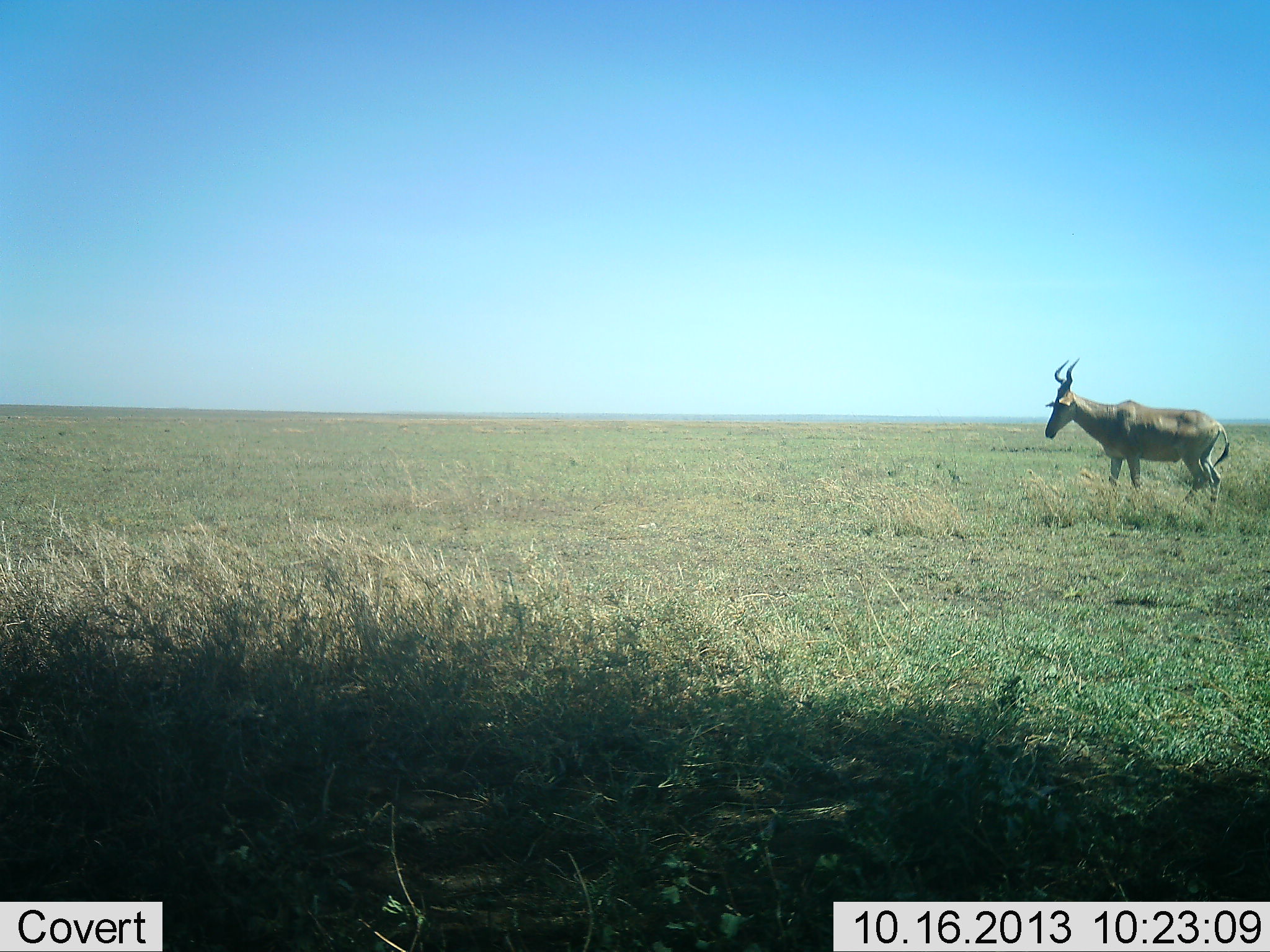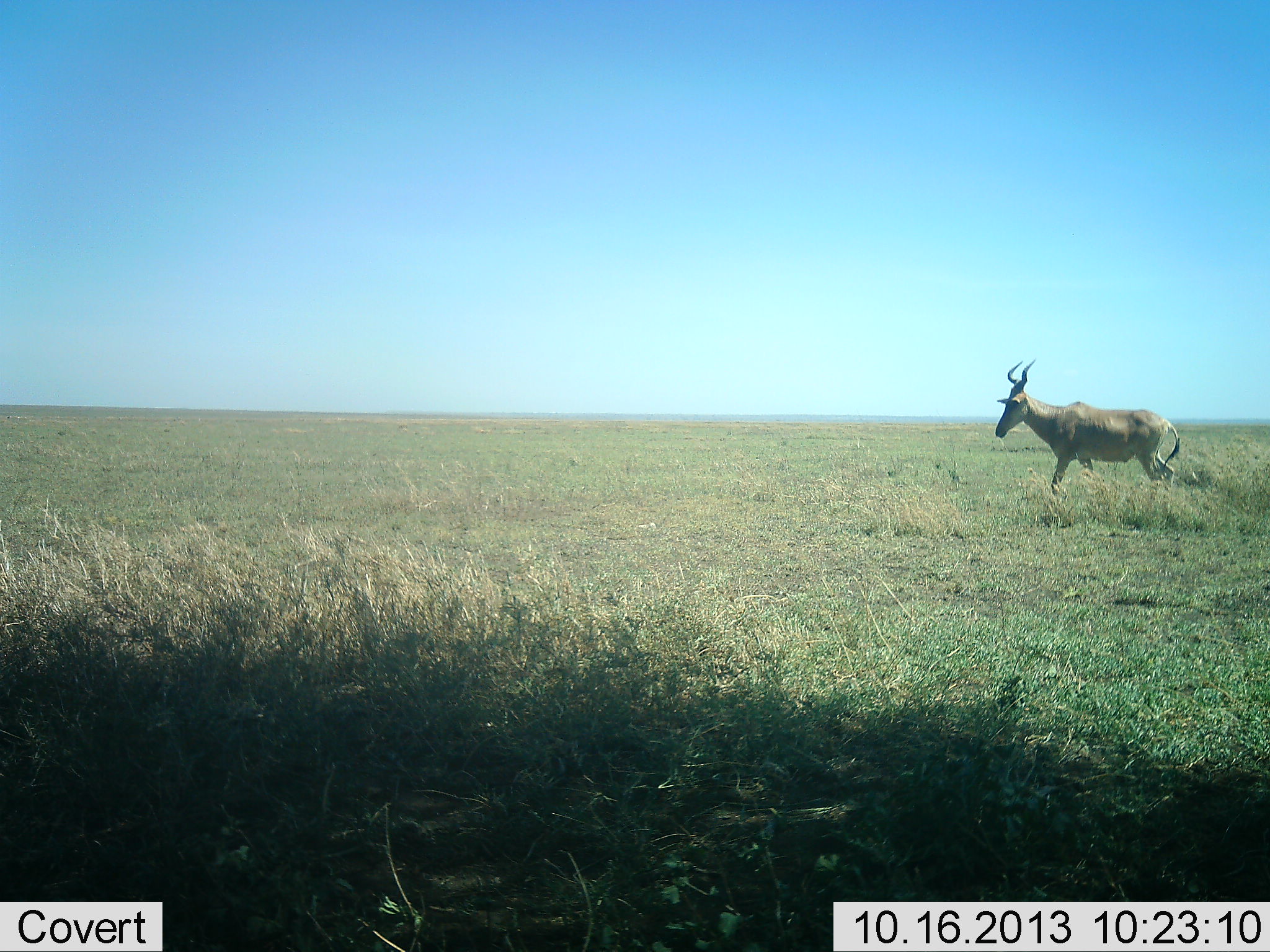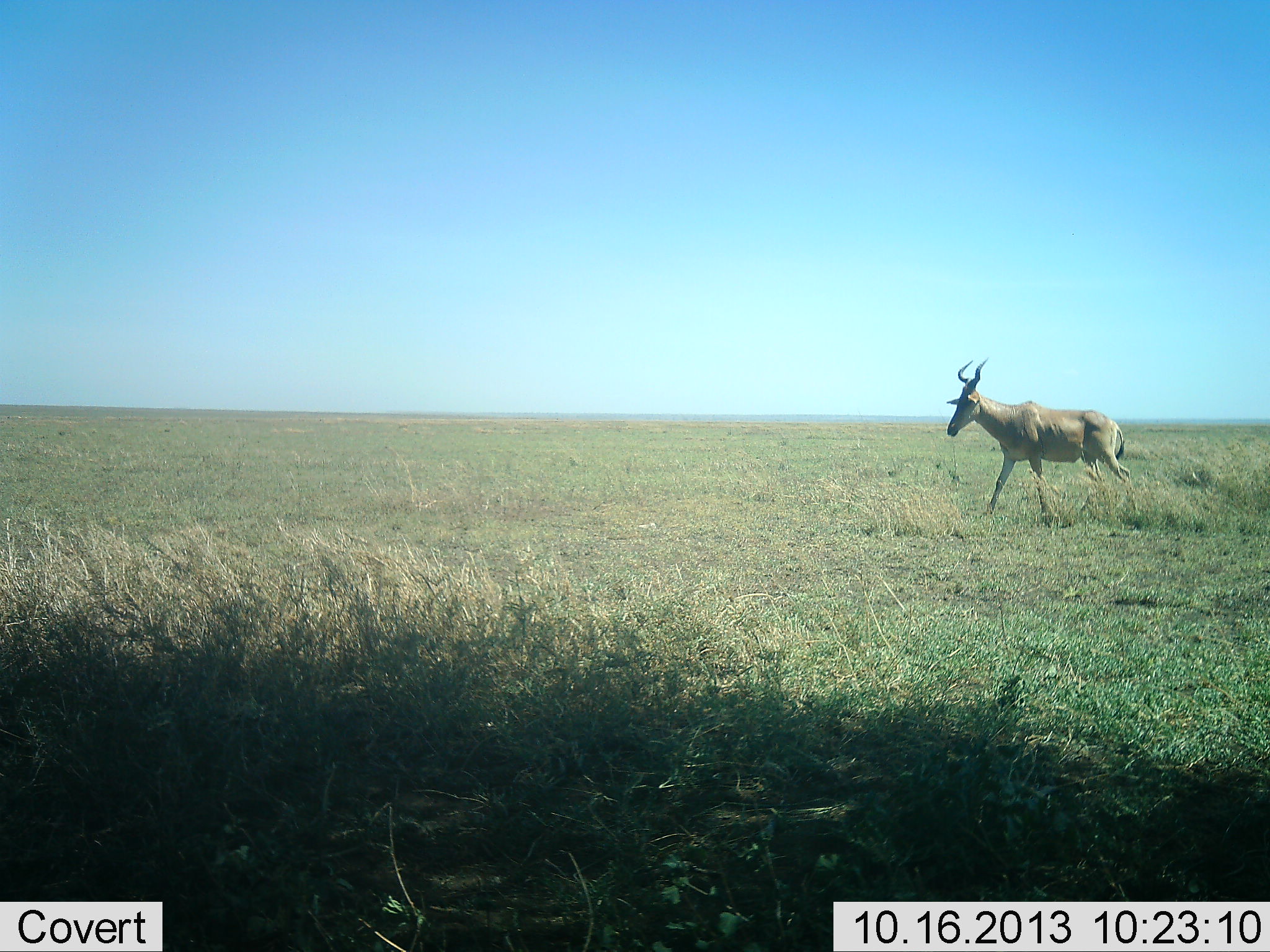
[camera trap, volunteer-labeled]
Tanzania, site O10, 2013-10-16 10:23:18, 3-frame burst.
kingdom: Animalia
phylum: Chordata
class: Mammalia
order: Artiodactyla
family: Bovidae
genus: Alcelaphus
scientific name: Alcelaphus buselaphus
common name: hartebeest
Hartebeest (Alcelaphus buselaphus), count 1. Behavior (volunteer vote fractions): standing 10%, resting 0%, moving 100%, interacting 0%. Young present (vote fraction): 0%. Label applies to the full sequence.